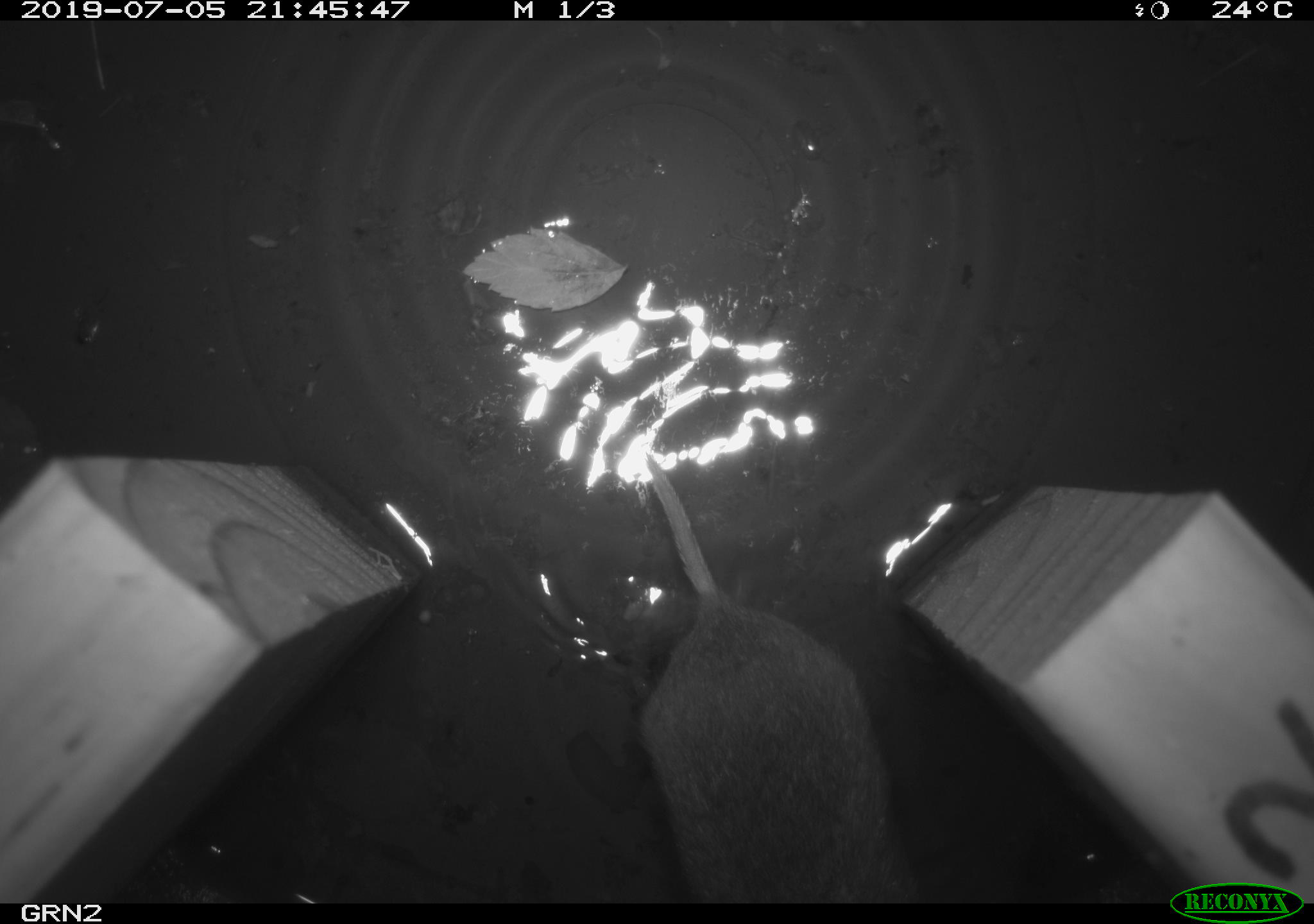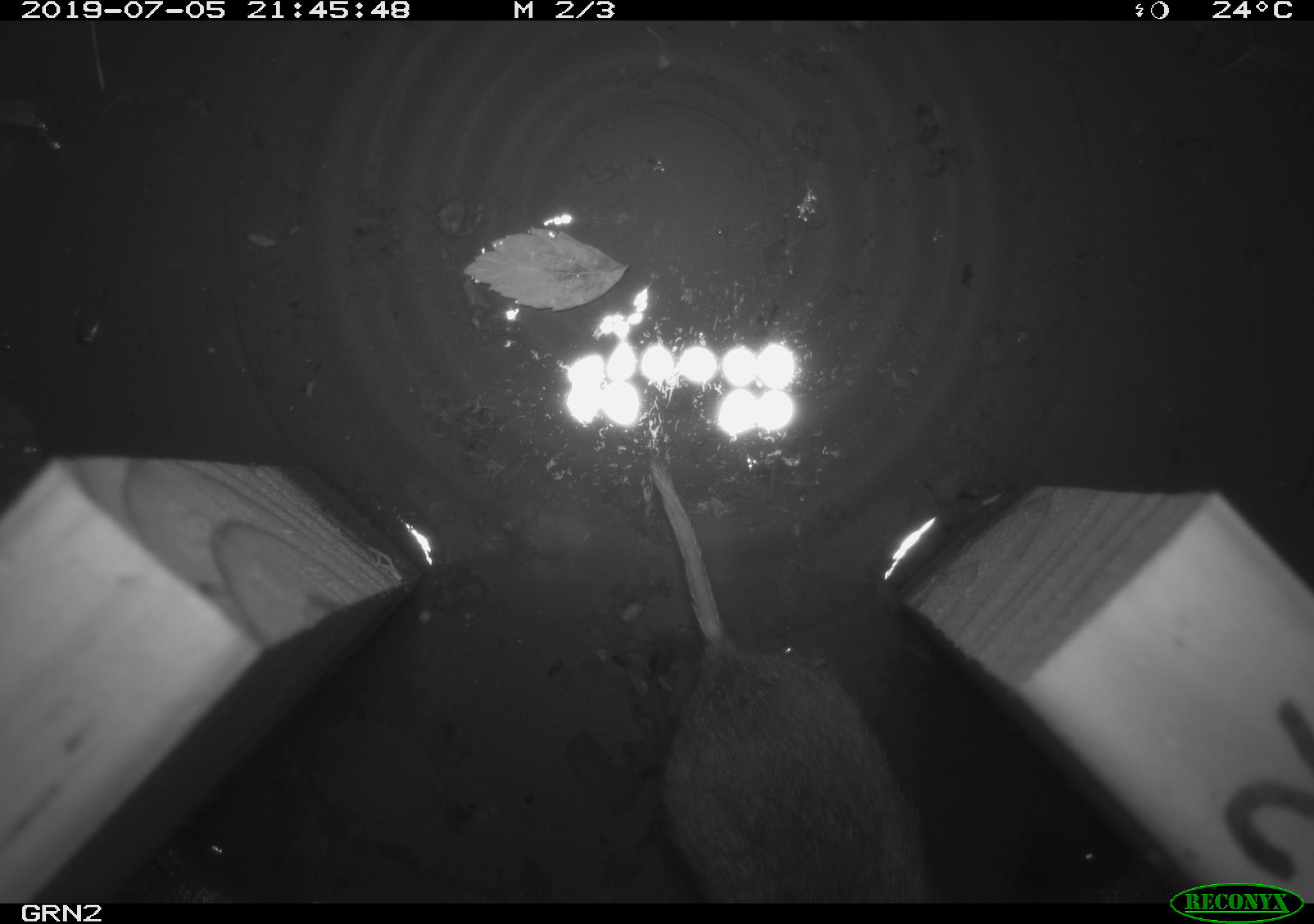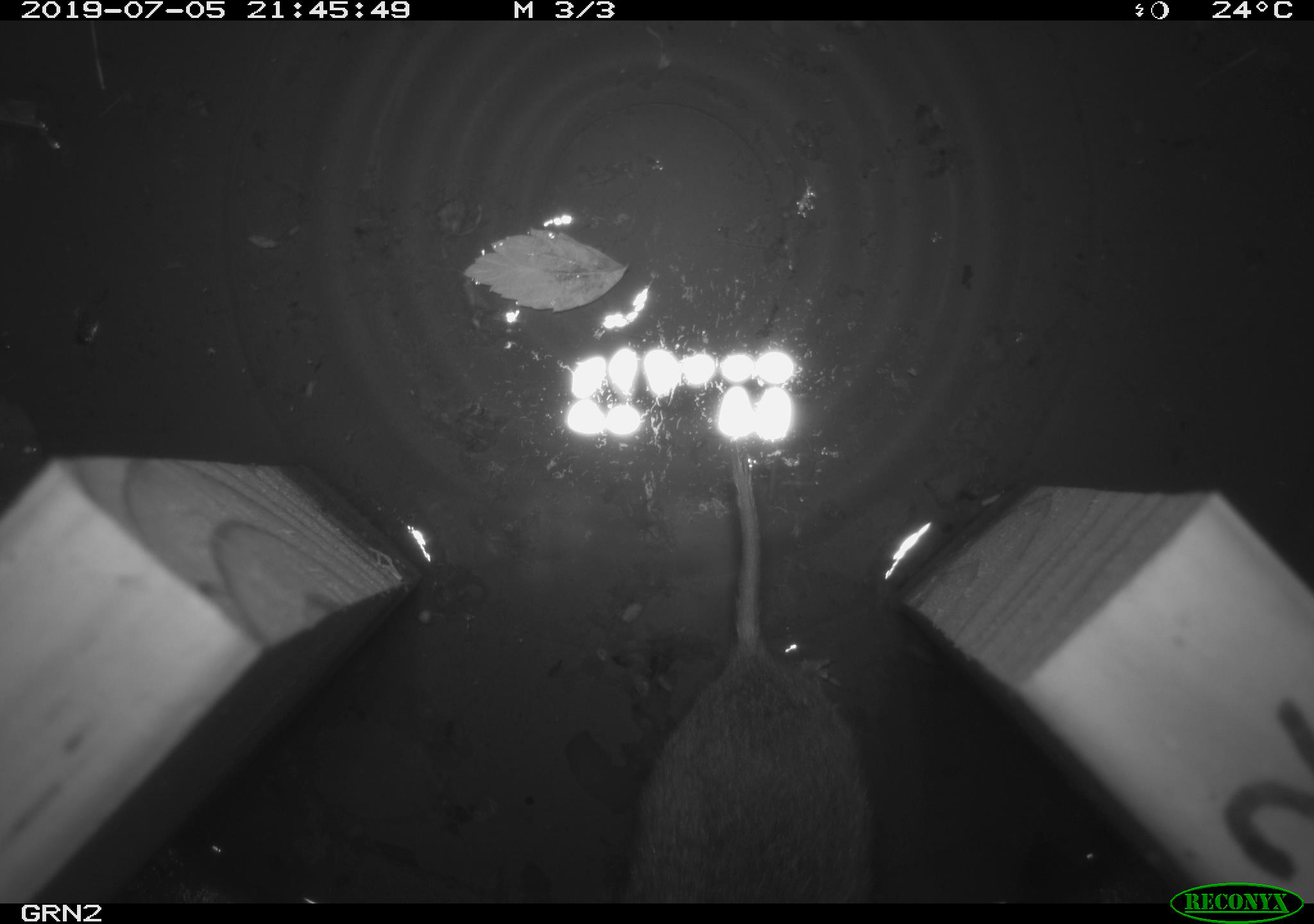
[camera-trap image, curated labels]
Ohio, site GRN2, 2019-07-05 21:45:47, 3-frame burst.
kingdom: Animalia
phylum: Chordata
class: Mammalia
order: Rodentia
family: Cricetidae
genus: Microtus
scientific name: Microtus pennsylvanicus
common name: meadow vole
Meadow vole (Microtus pennsylvanicus).